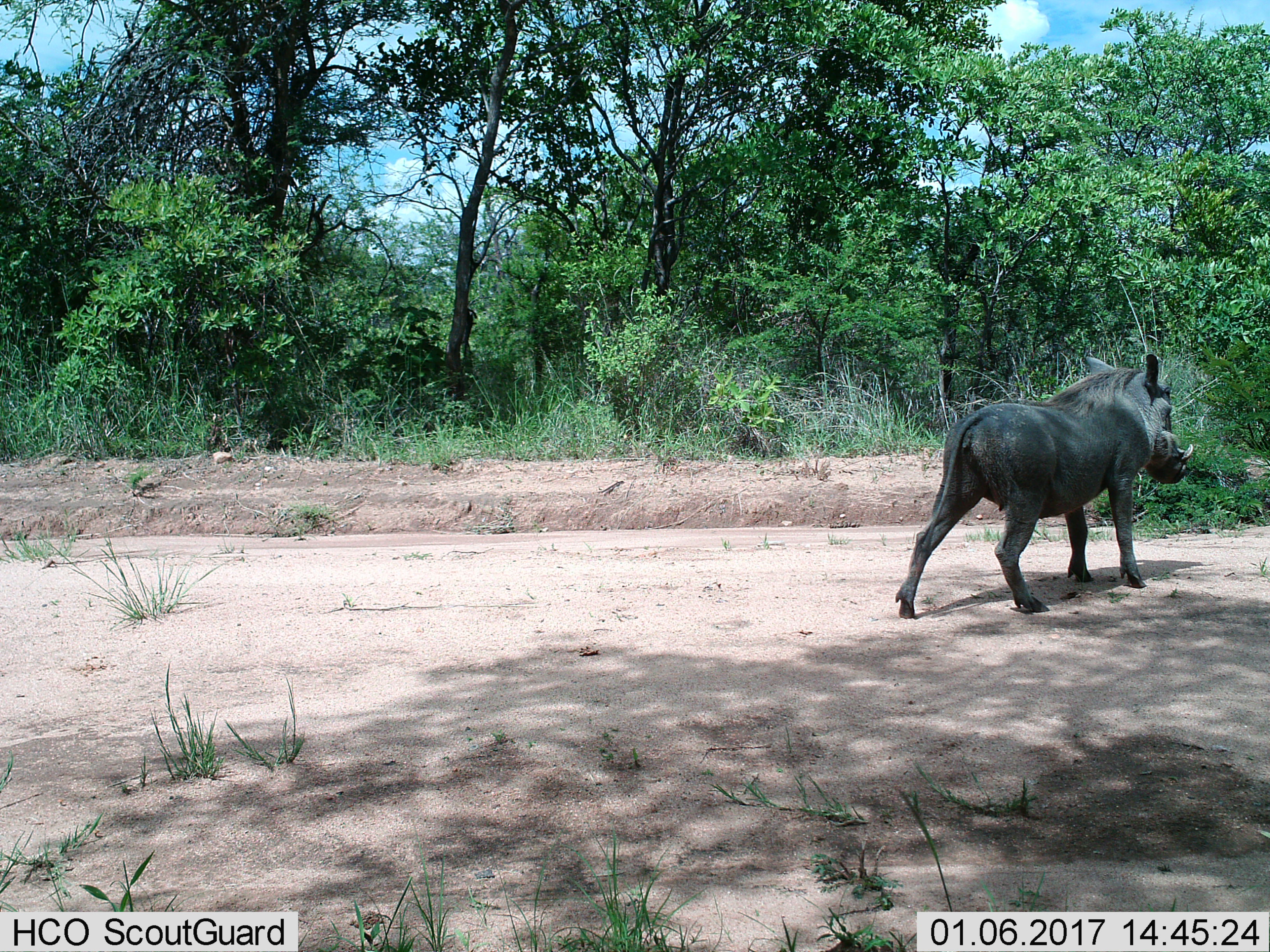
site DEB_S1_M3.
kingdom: Animalia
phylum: Chordata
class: Mammalia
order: Artiodactyla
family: Suidae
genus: Phacochoerus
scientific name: Phacochoerus africanus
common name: warthog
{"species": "warthog (Phacochoerus africanus)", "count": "1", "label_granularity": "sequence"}